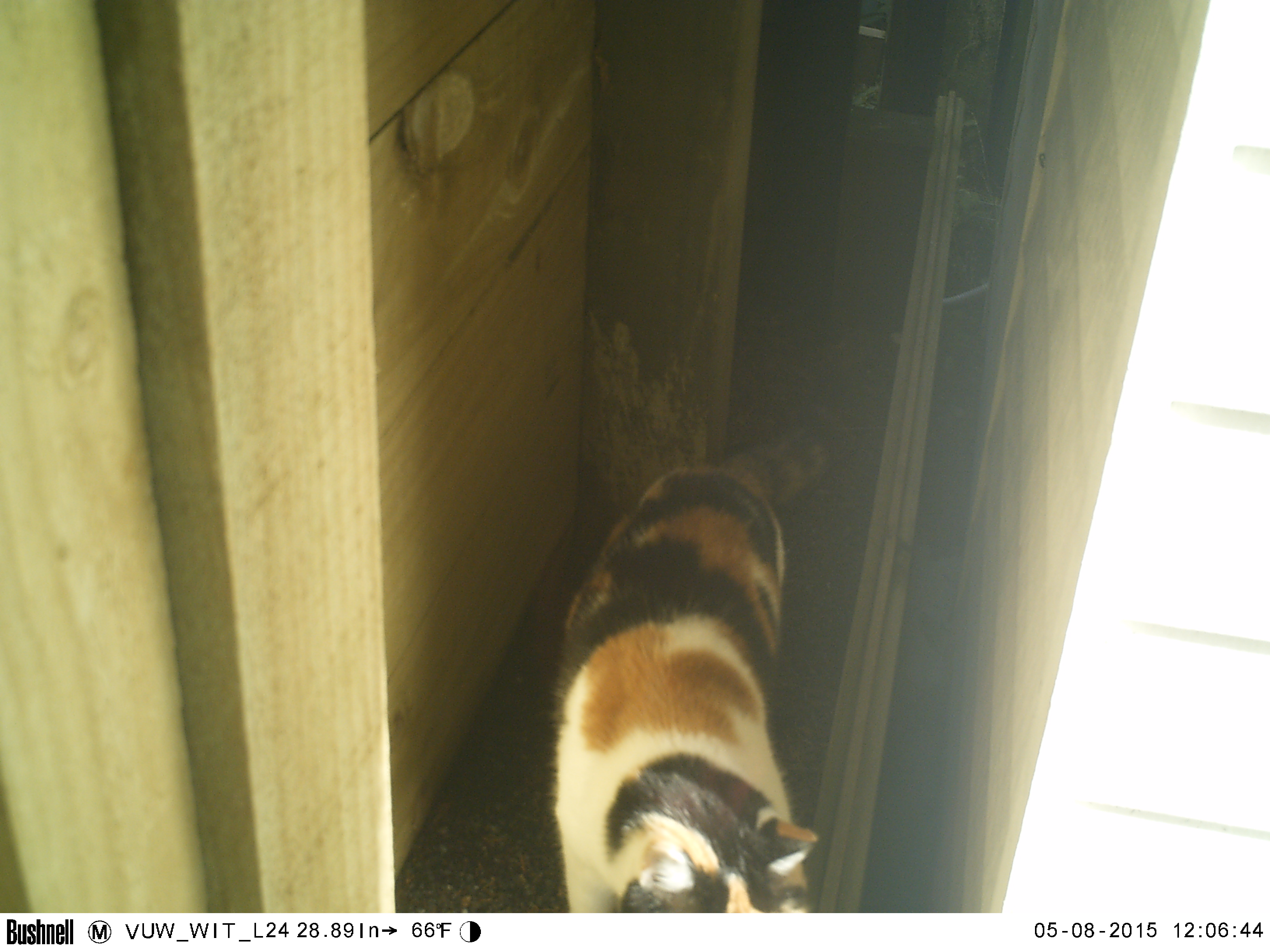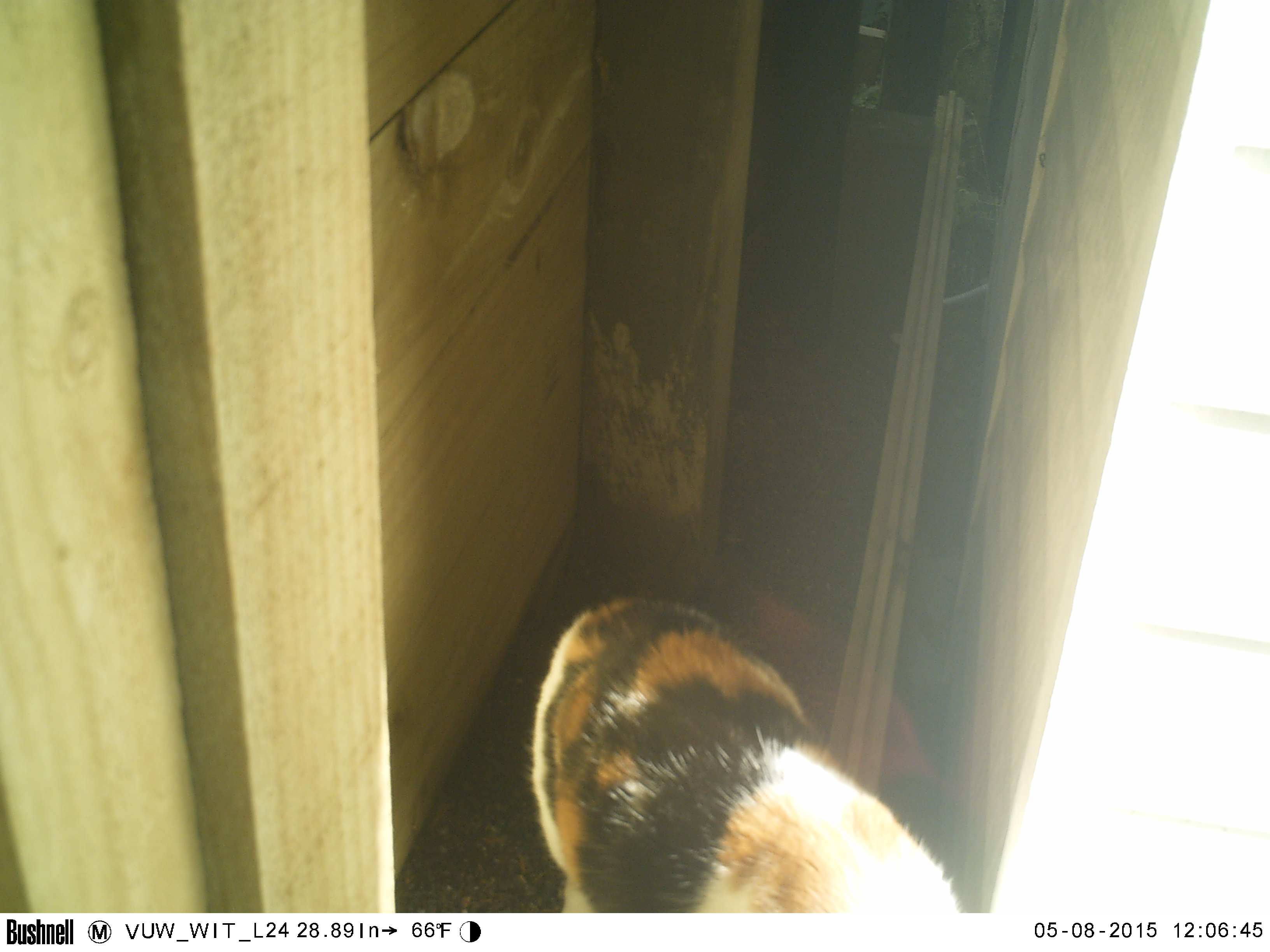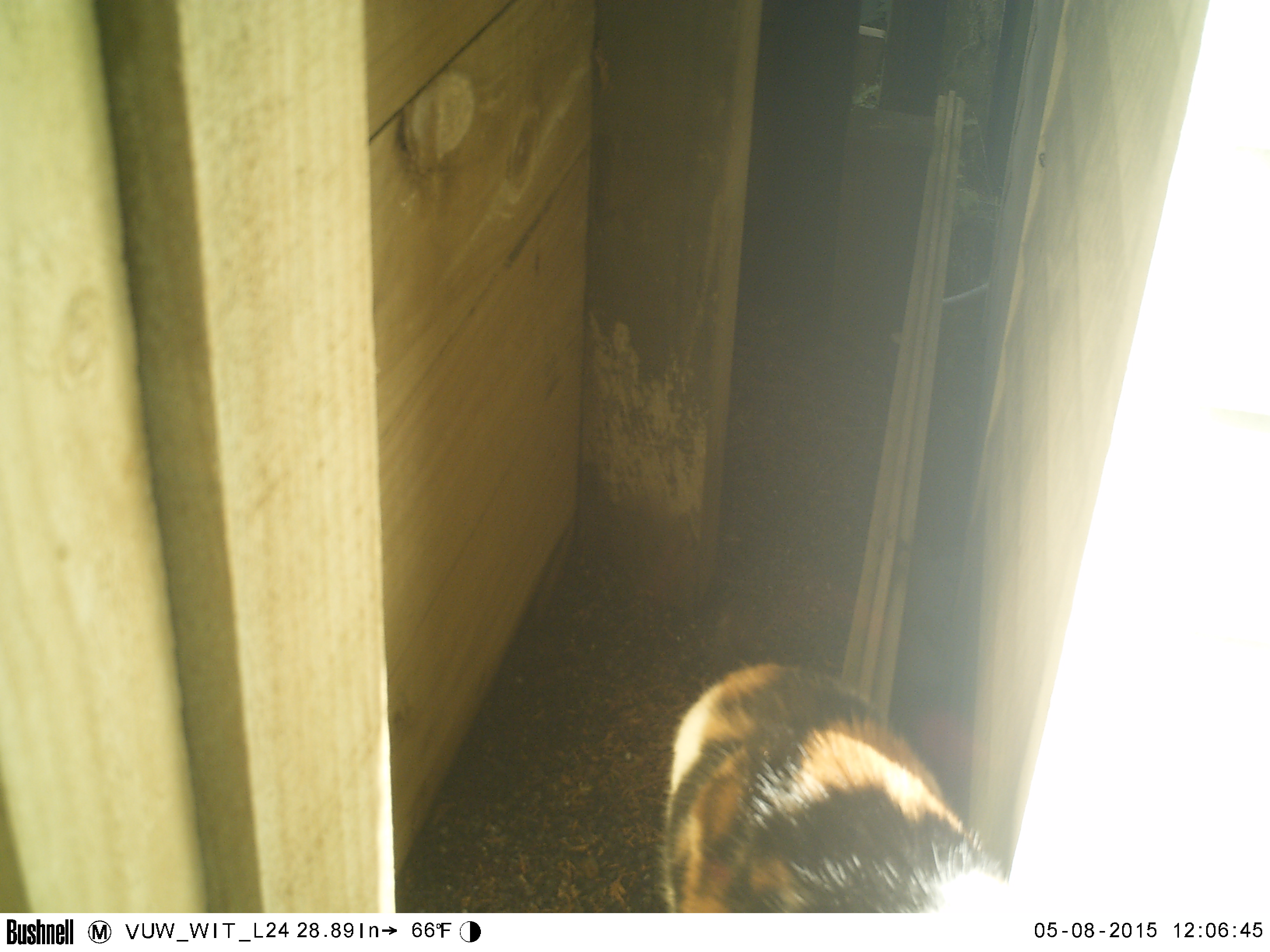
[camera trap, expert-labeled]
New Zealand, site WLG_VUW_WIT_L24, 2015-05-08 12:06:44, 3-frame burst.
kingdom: Animalia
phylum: Chordata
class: Mammalia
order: Carnivora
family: Felidae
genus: Felis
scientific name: Felis catus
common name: domestic cat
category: cat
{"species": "cat (domestic cat) (Felis catus)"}